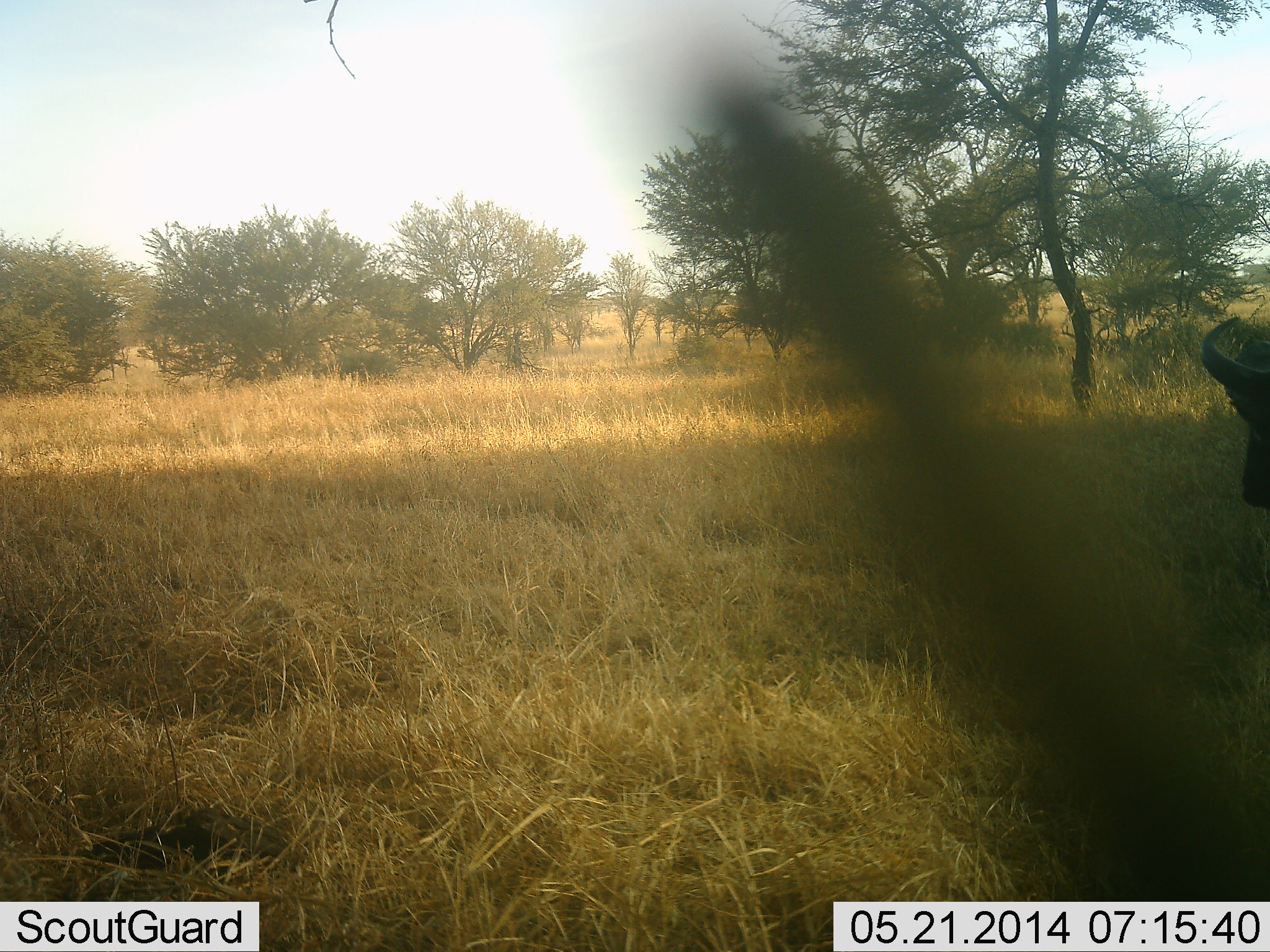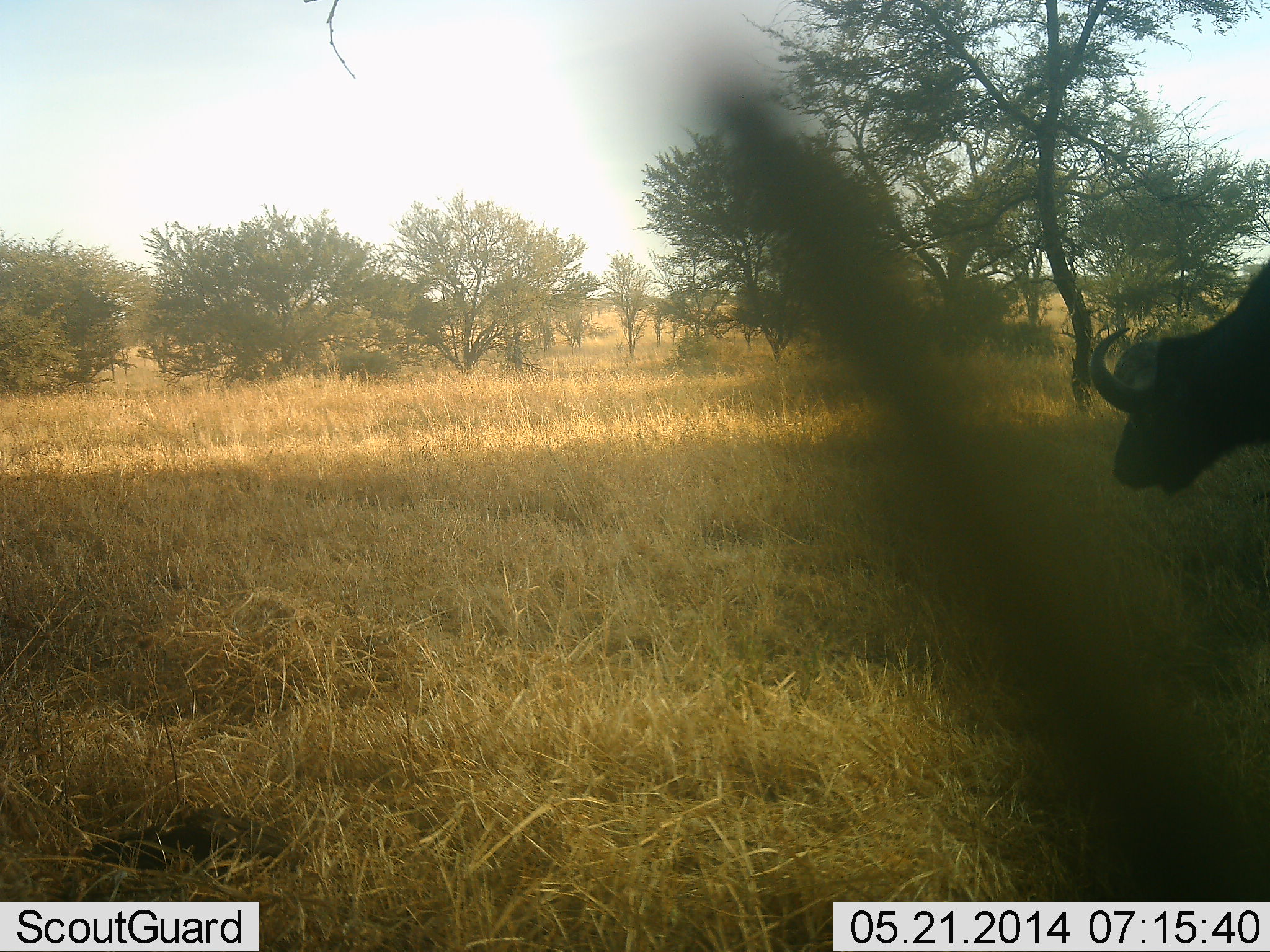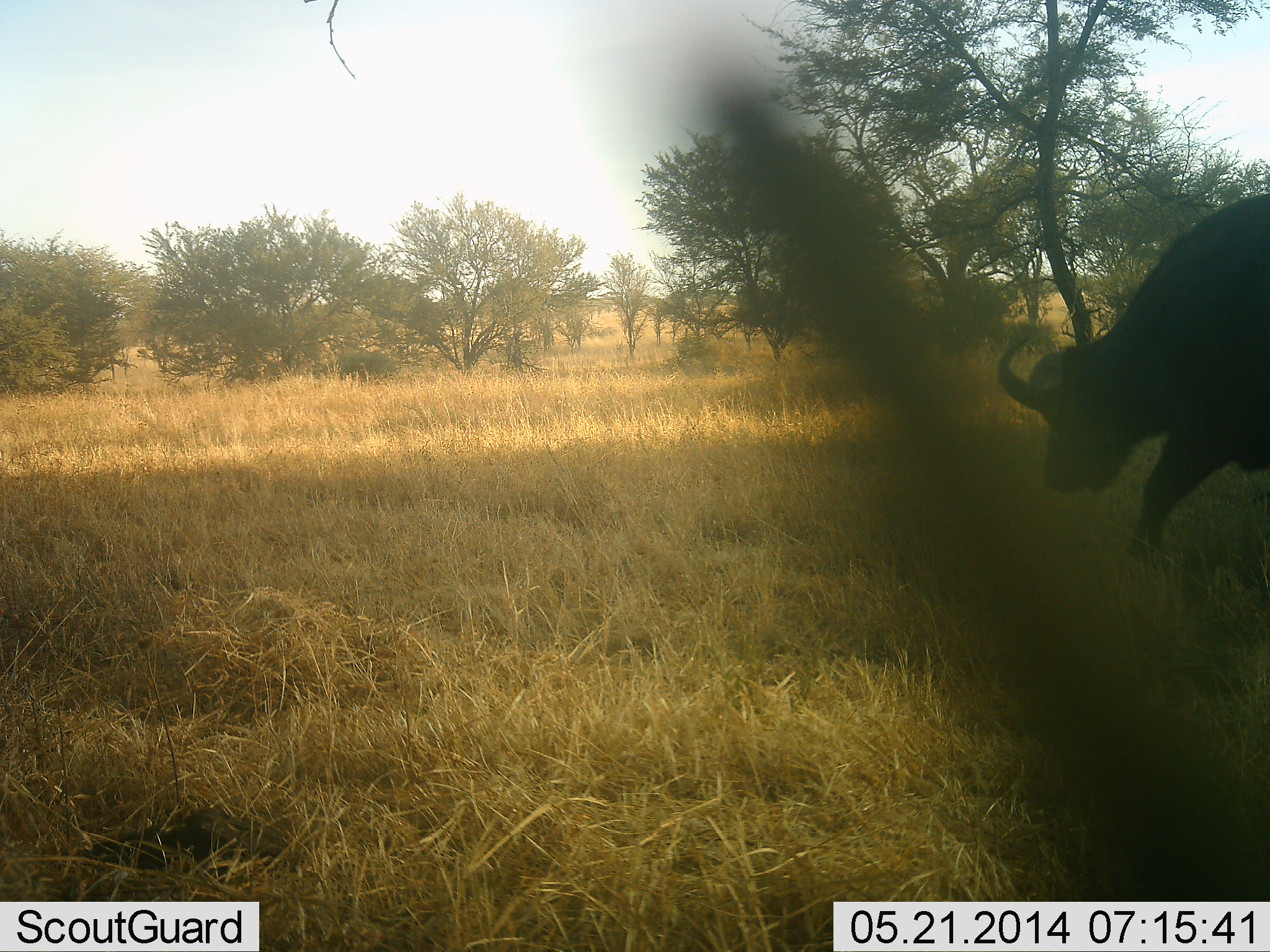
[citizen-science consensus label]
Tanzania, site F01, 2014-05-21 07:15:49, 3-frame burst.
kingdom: Animalia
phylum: Chordata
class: Mammalia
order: Artiodactyla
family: Bovidae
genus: Syncerus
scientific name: Syncerus caffer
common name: cape buffalo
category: buffalo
Buffalo (cape buffalo) (Syncerus caffer), count 1. Behavior (volunteer vote fractions): standing 0%, resting 0%, moving 80%, interacting 0%. Young present (vote fraction): 0%. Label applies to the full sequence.